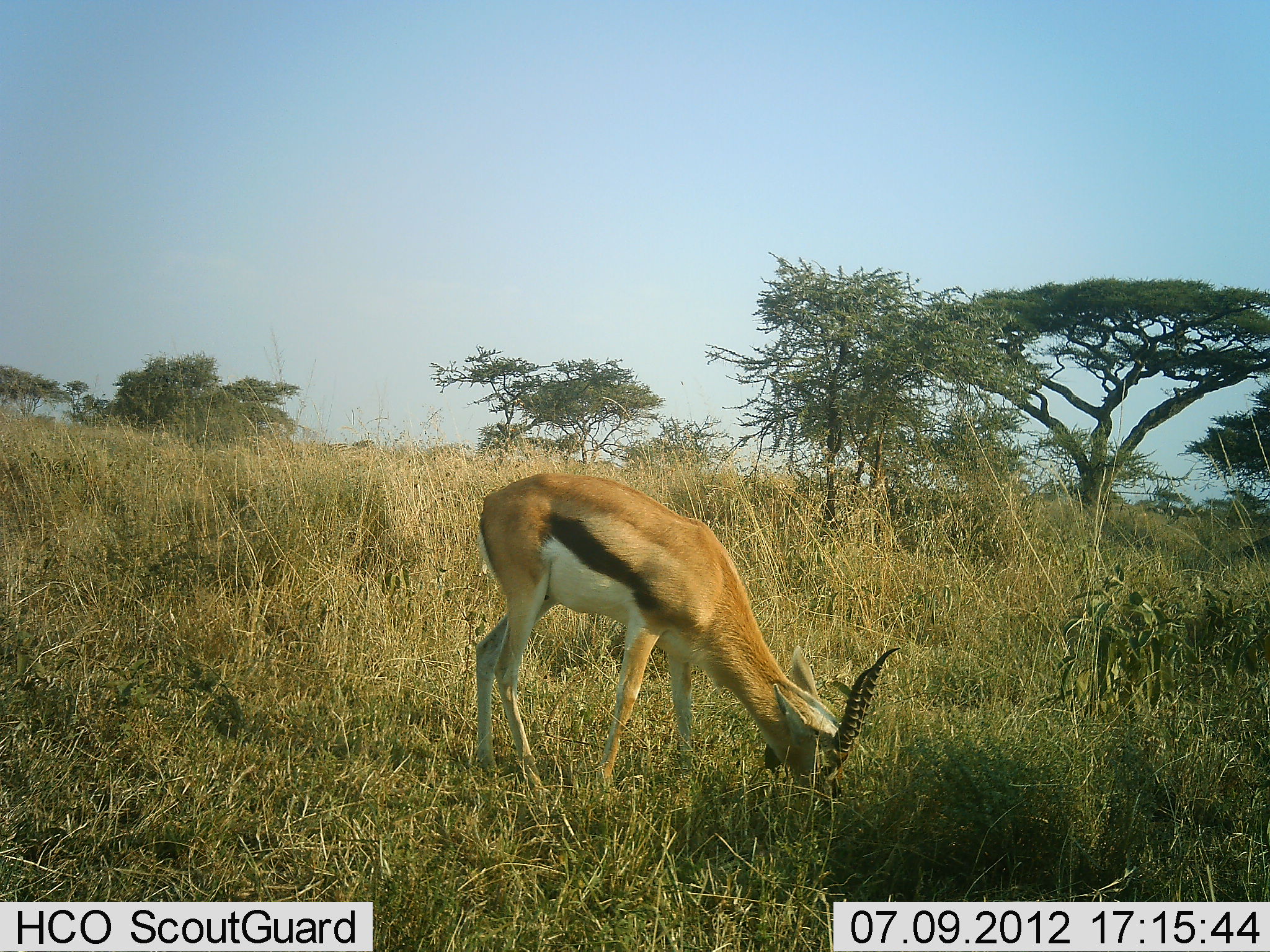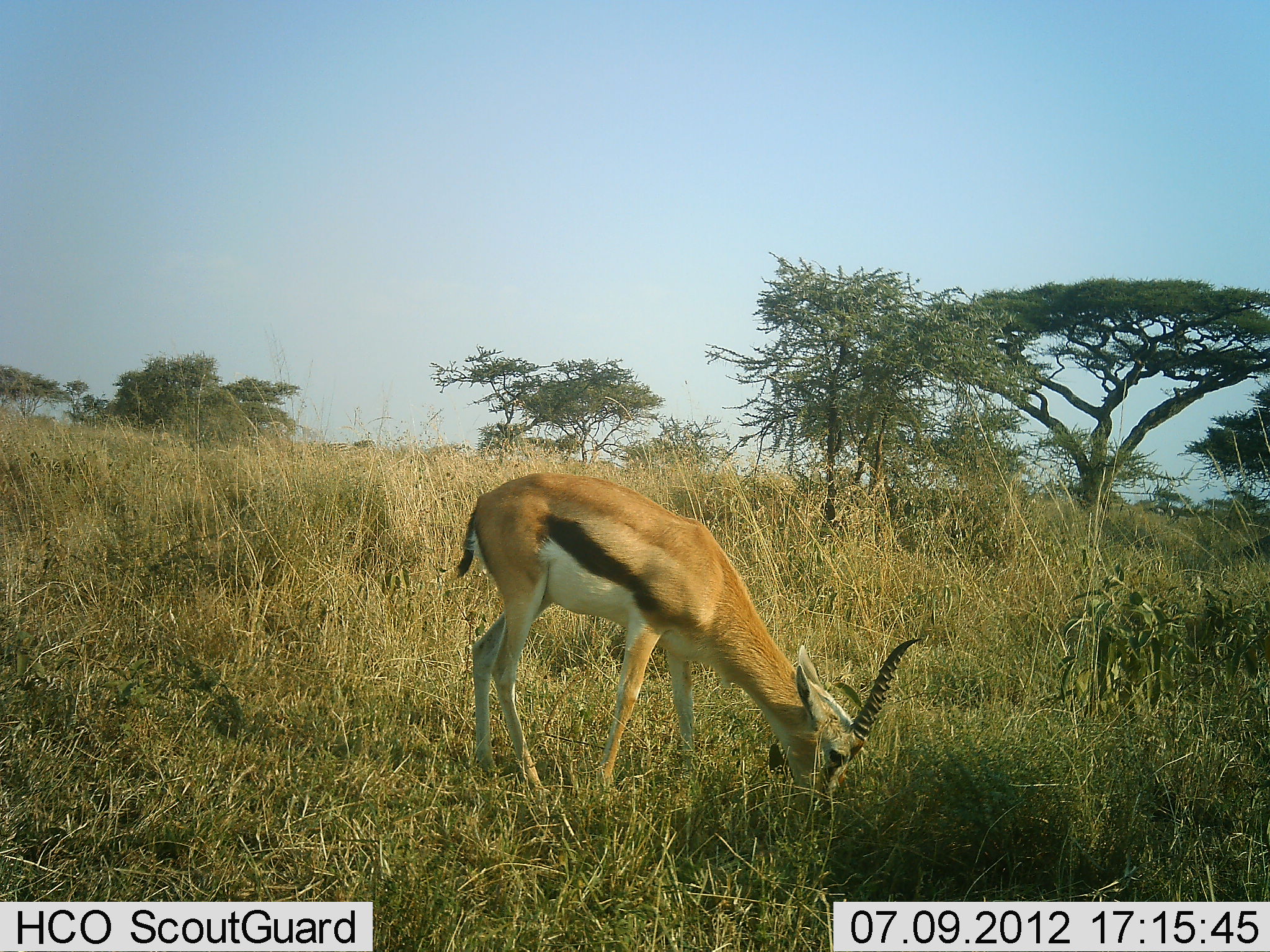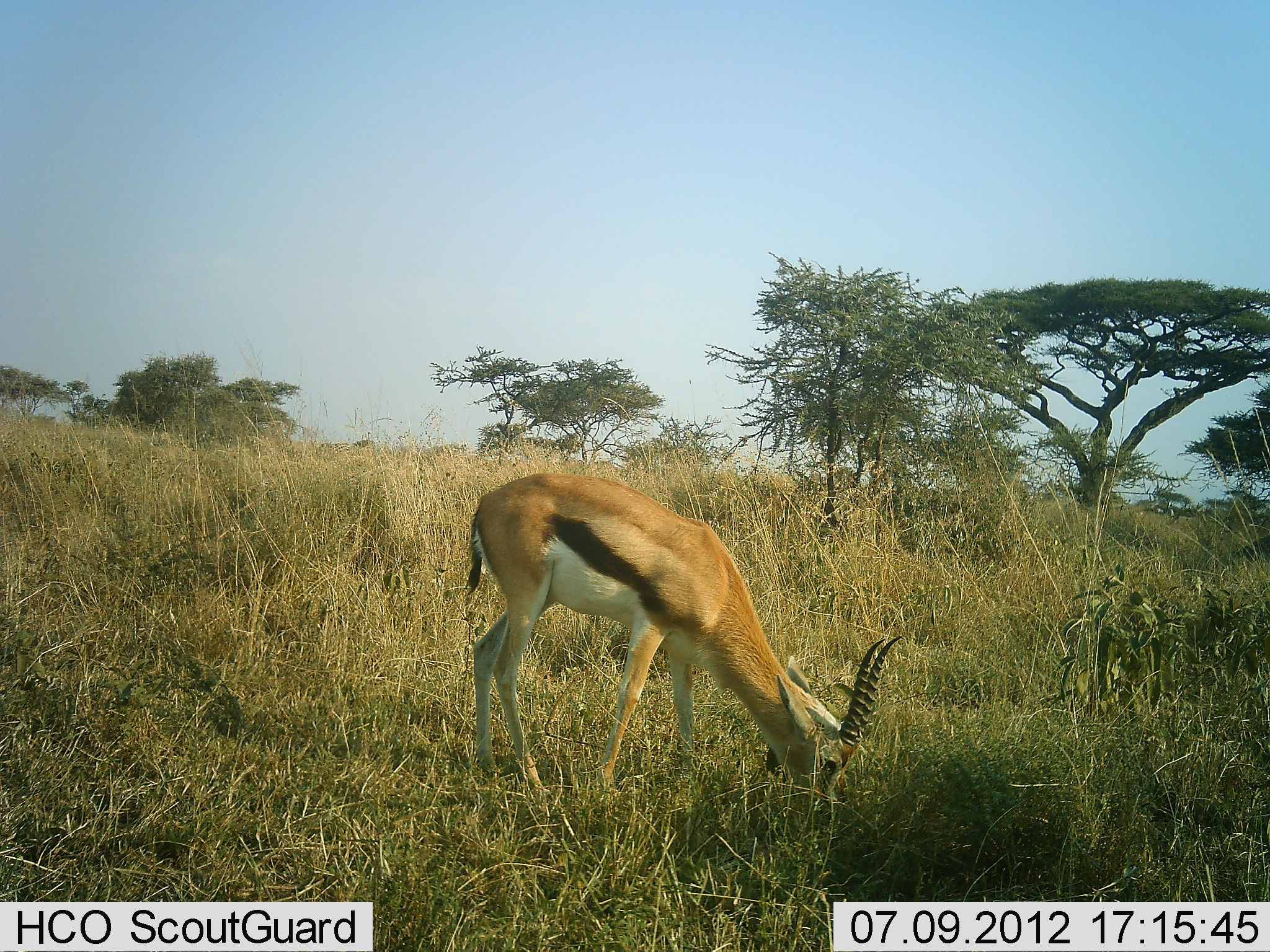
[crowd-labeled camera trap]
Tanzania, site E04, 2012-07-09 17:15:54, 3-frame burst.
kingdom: Animalia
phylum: Chordata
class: Mammalia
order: Artiodactyla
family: Bovidae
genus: Eudorcas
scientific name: Eudorcas thomsonii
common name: thomson's gazelle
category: gazellethomsons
Gazellethomsons (thomson's gazelle) (Eudorcas thomsonii), count 1. Behavior (volunteer vote fractions): standing 0%, resting 0%, moving 0%, interacting 0%. Young present (vote fraction): 0%. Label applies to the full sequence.